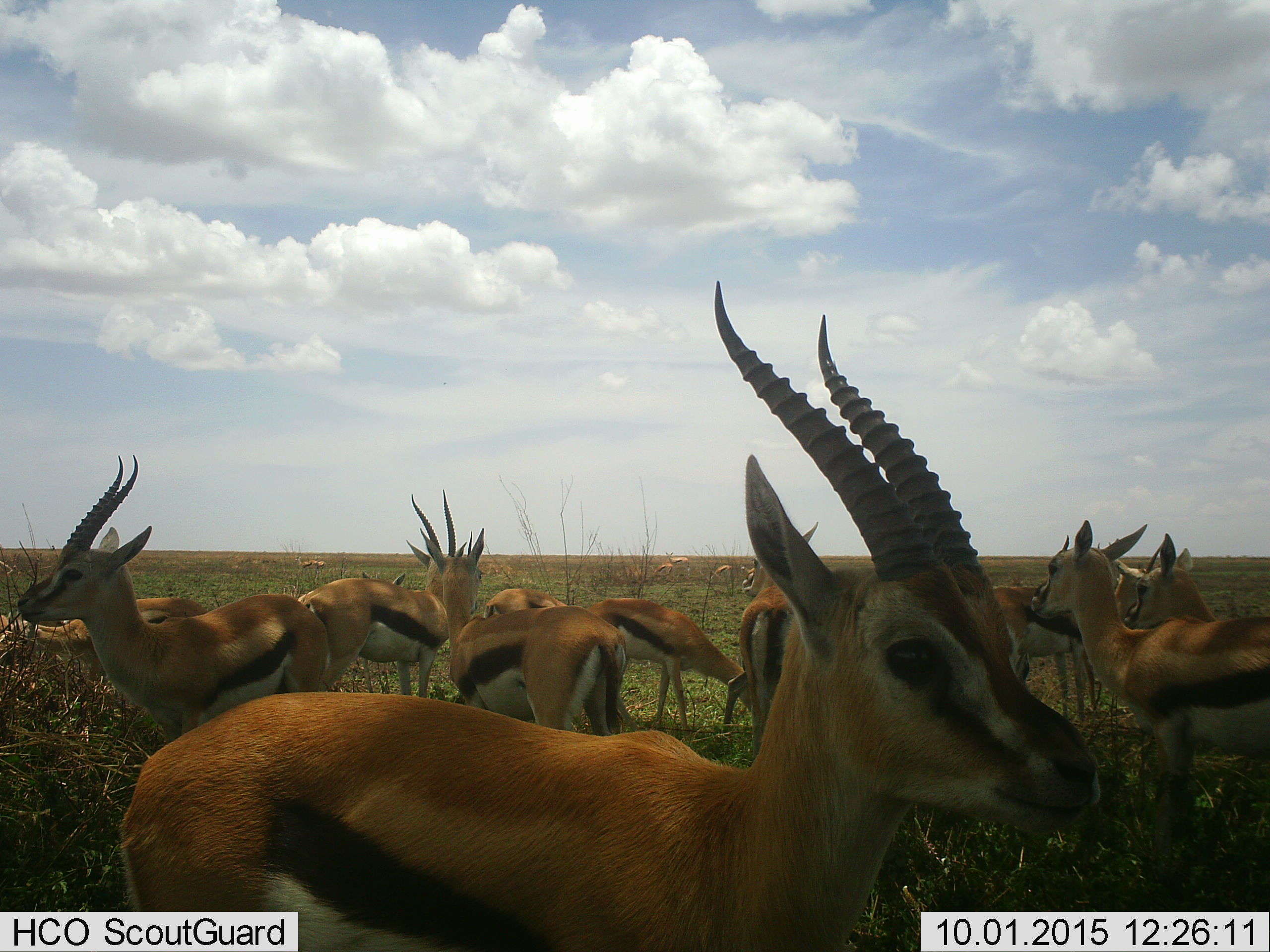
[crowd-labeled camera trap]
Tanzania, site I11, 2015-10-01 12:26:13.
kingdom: Animalia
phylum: Chordata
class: Mammalia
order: Artiodactyla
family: Bovidae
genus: Eudorcas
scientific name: Eudorcas thomsonii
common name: thomson's gazelle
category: gazellethomsons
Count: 11-50.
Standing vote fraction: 100%.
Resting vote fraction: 11%.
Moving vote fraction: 22%.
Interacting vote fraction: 22%.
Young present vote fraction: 22%.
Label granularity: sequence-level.